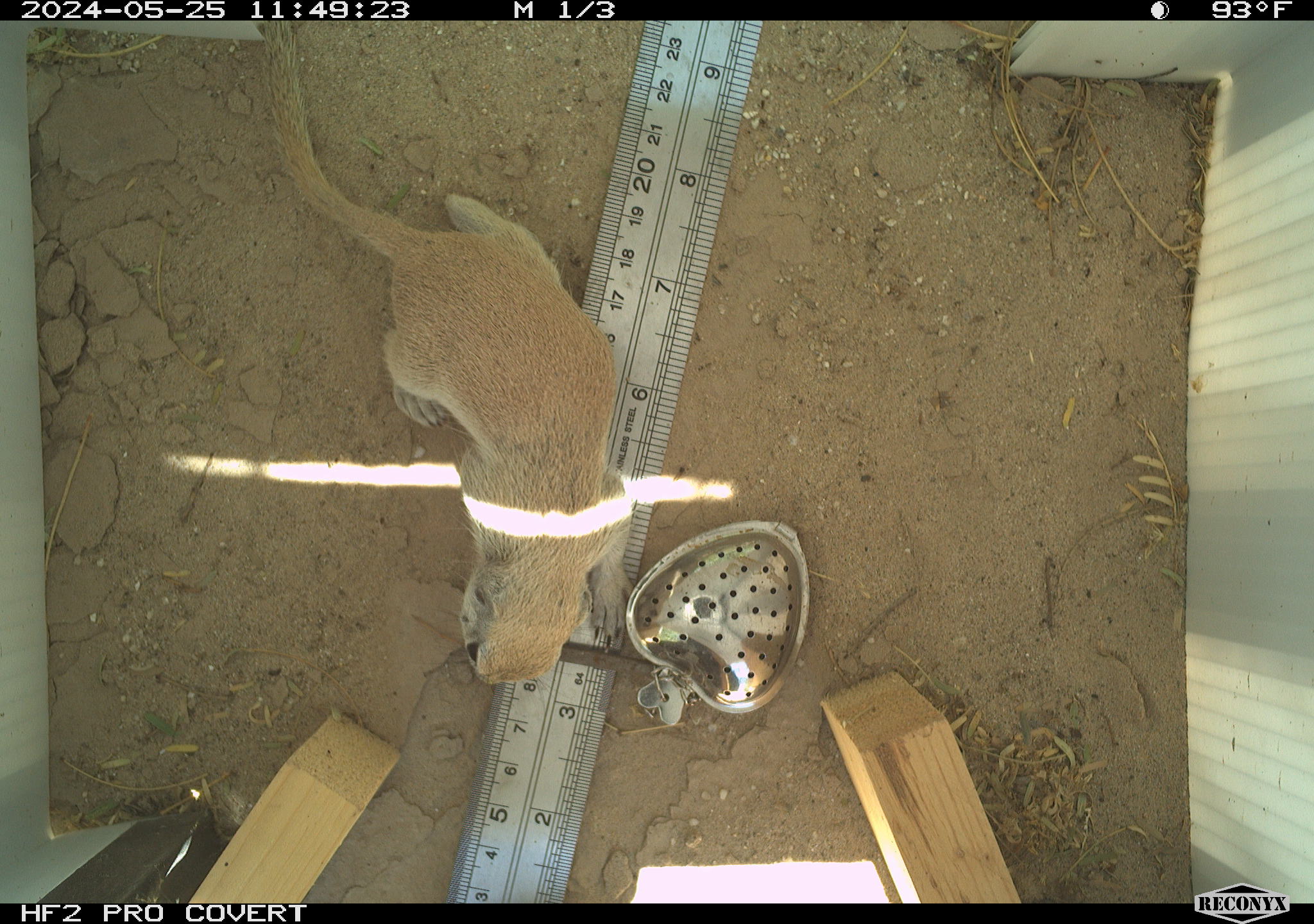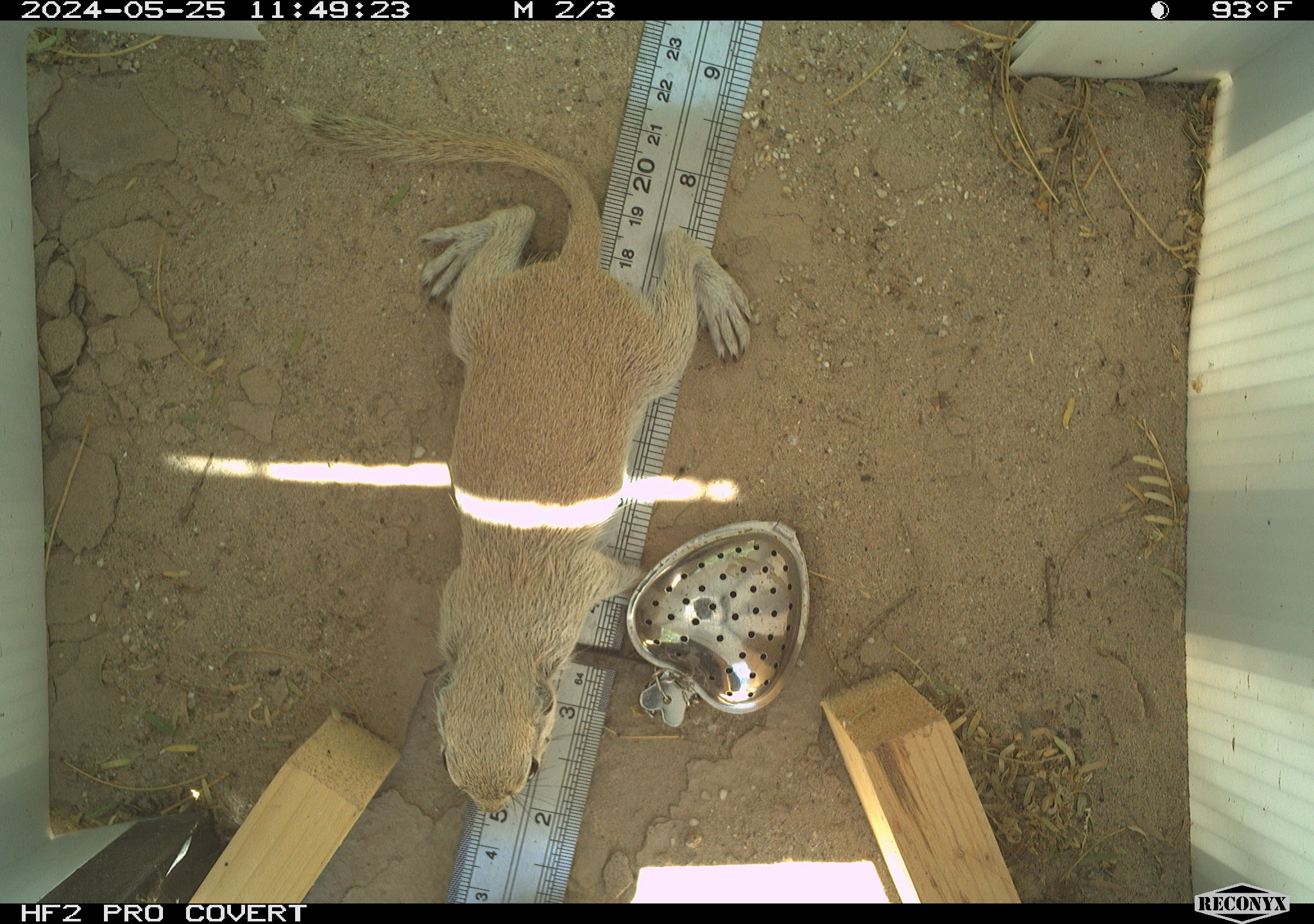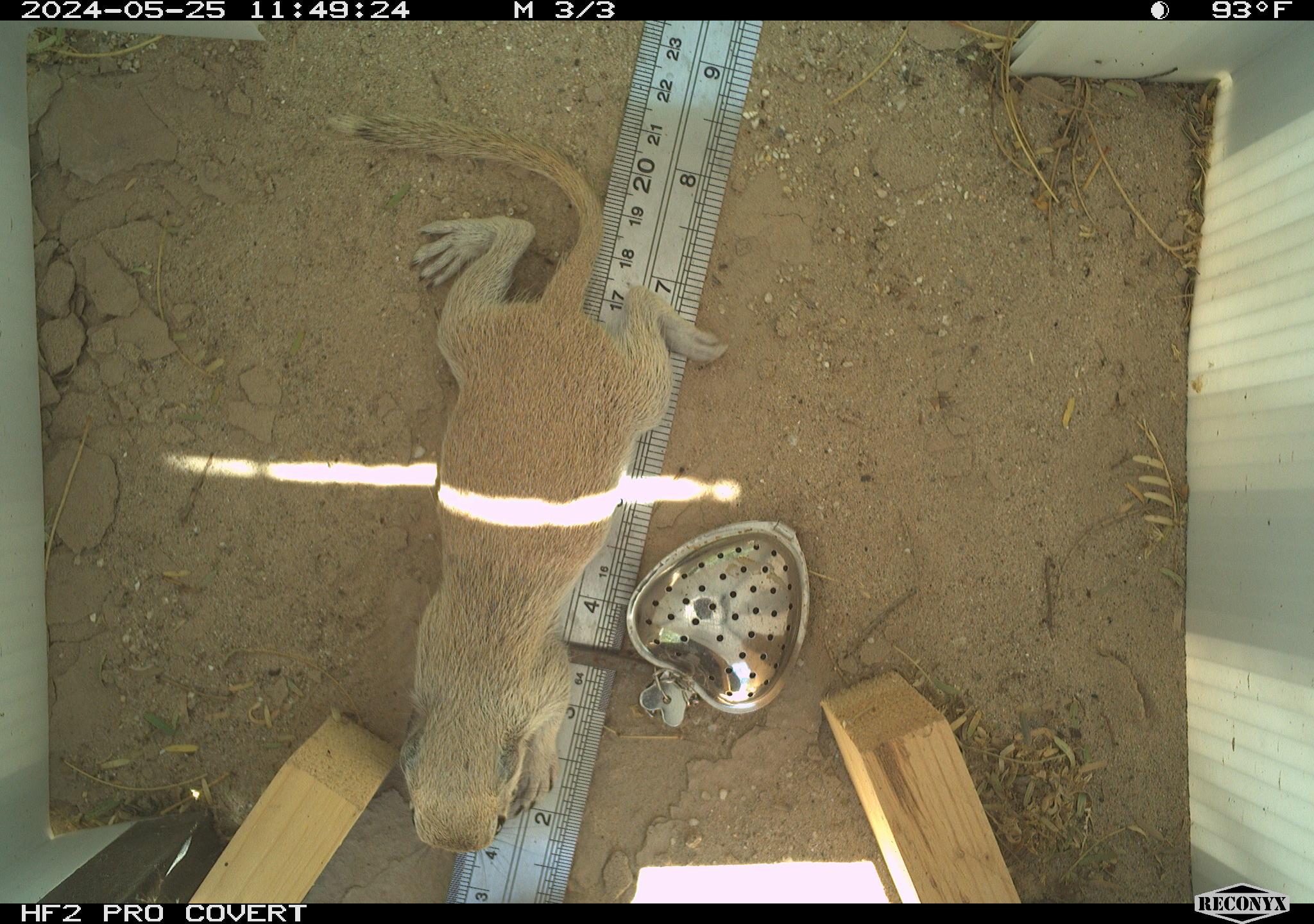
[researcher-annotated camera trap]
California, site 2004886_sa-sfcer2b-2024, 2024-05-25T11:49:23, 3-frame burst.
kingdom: Animalia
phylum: Chordata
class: Mammalia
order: Rodentia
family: Sciuridae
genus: Xerospermophilus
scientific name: Xerospermophilus tereticaudus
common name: round-tailed ground squirrel